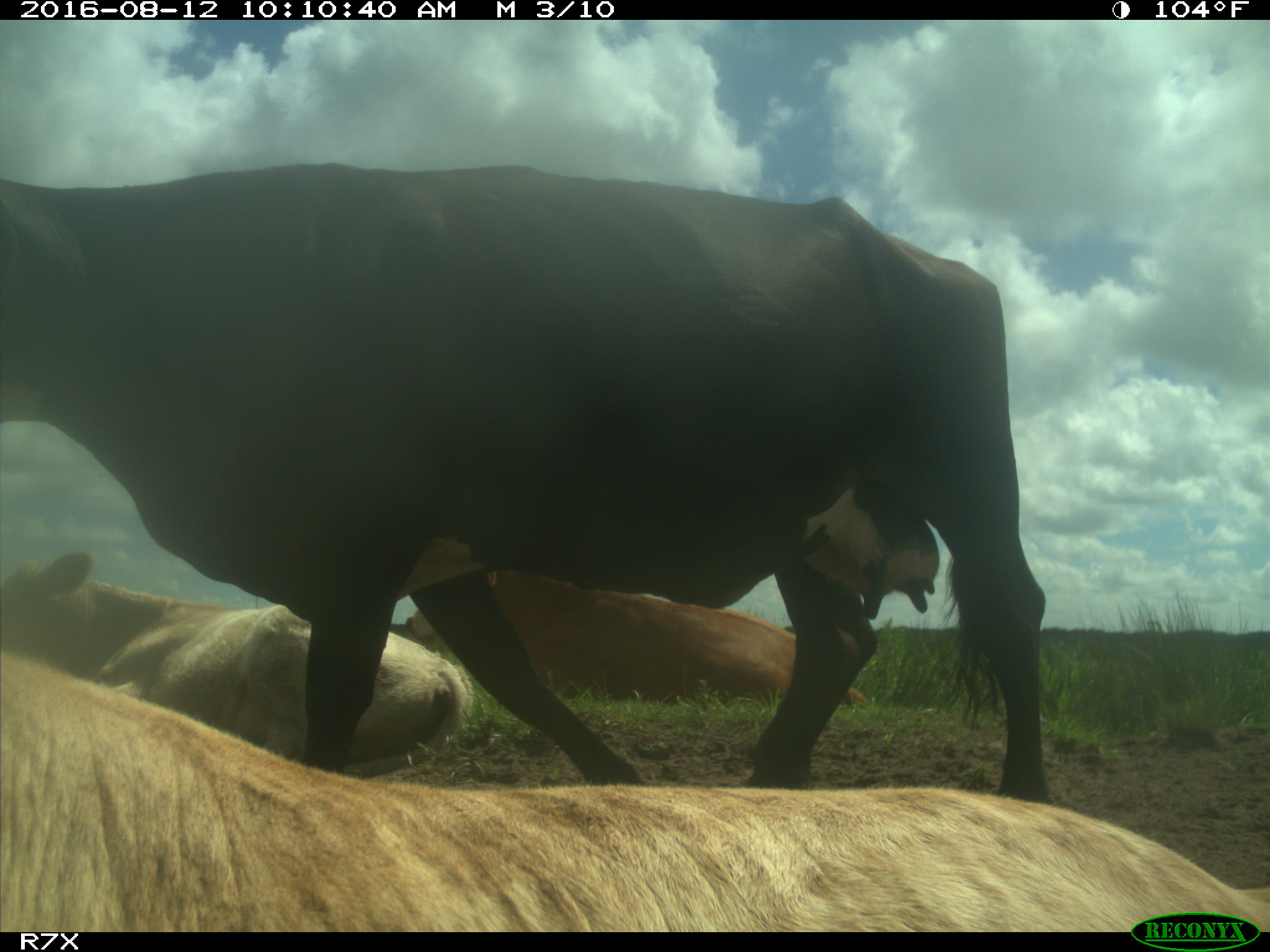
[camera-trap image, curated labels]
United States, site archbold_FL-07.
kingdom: Animalia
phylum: Chordata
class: Mammalia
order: Artiodactyla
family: Bovidae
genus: Bos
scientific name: Bos taurus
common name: domestic cow